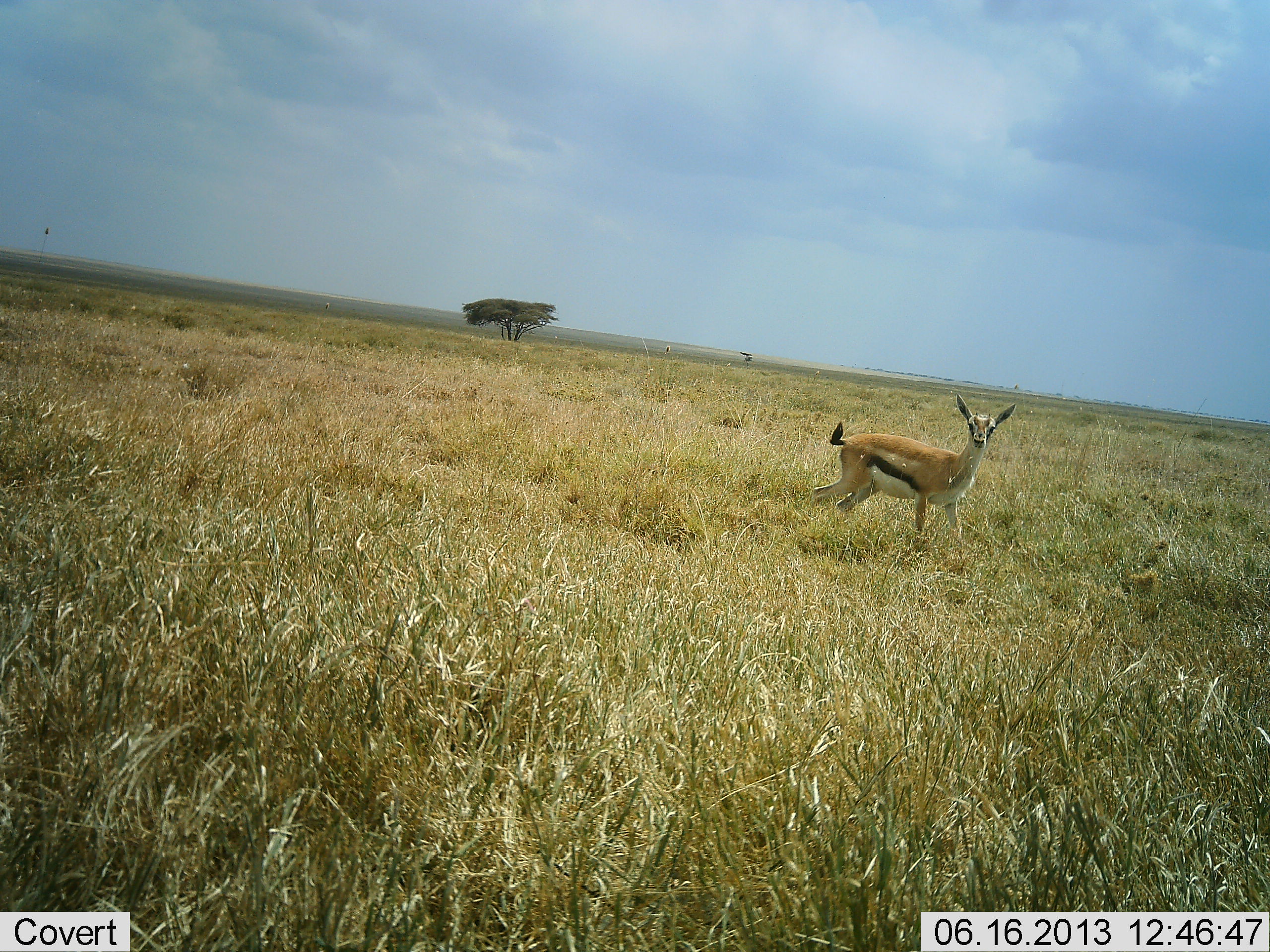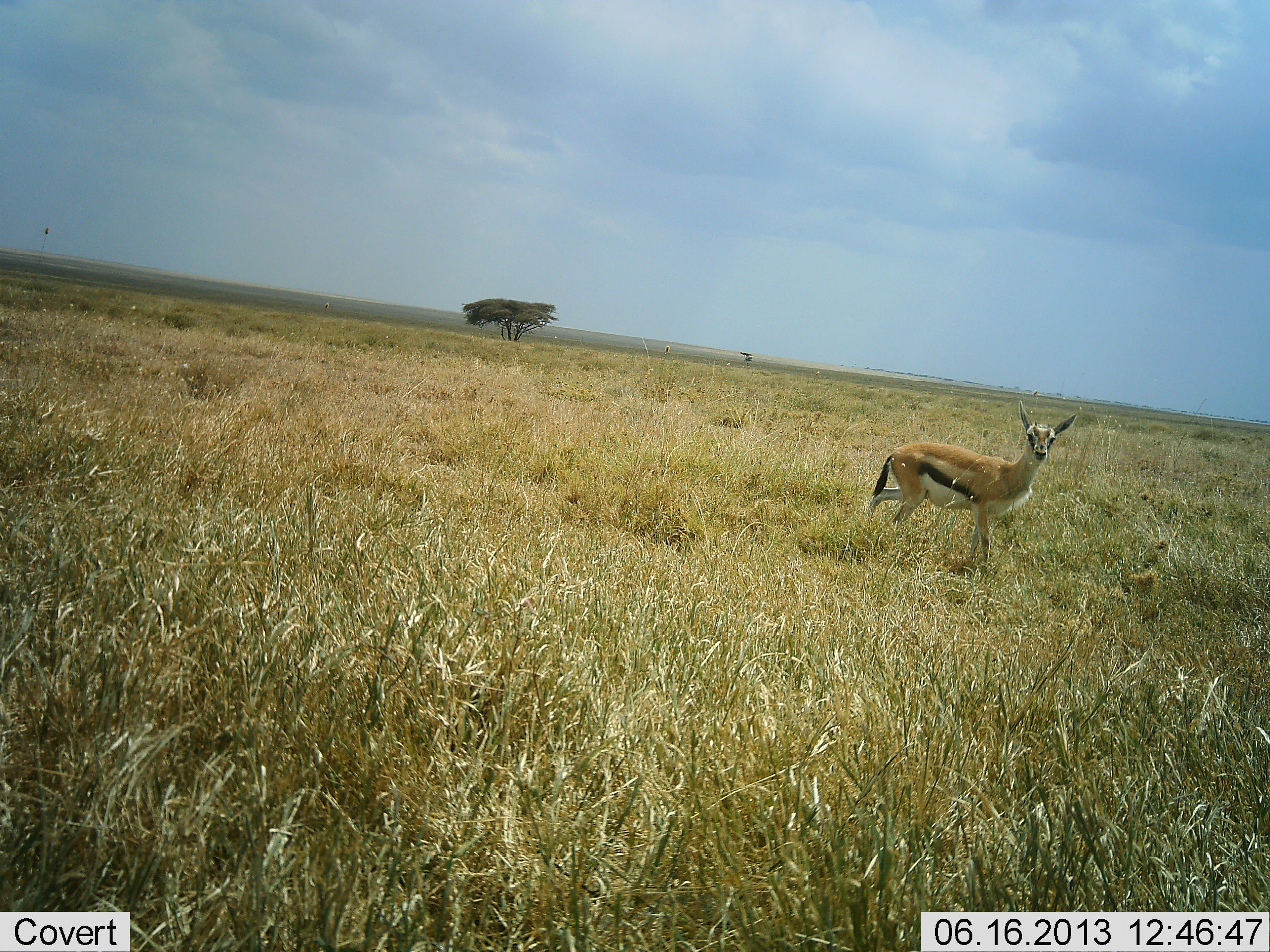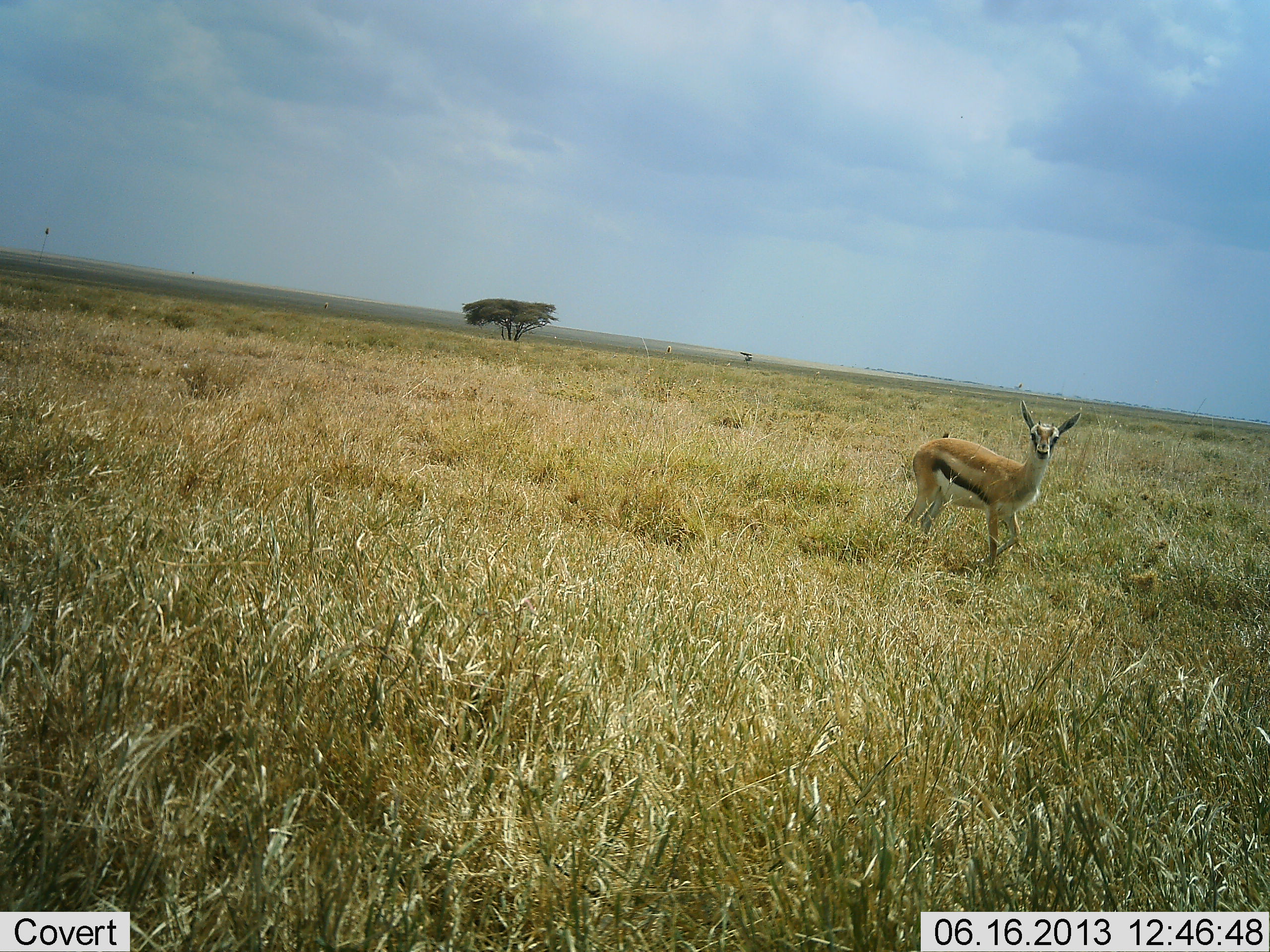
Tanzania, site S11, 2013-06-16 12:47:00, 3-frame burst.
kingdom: Animalia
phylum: Chordata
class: Mammalia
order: Artiodactyla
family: Bovidae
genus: Eudorcas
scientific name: Eudorcas thomsonii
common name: thomson's gazelle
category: gazellethomsons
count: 1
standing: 33%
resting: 0%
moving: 67%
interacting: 4%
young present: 4%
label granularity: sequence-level